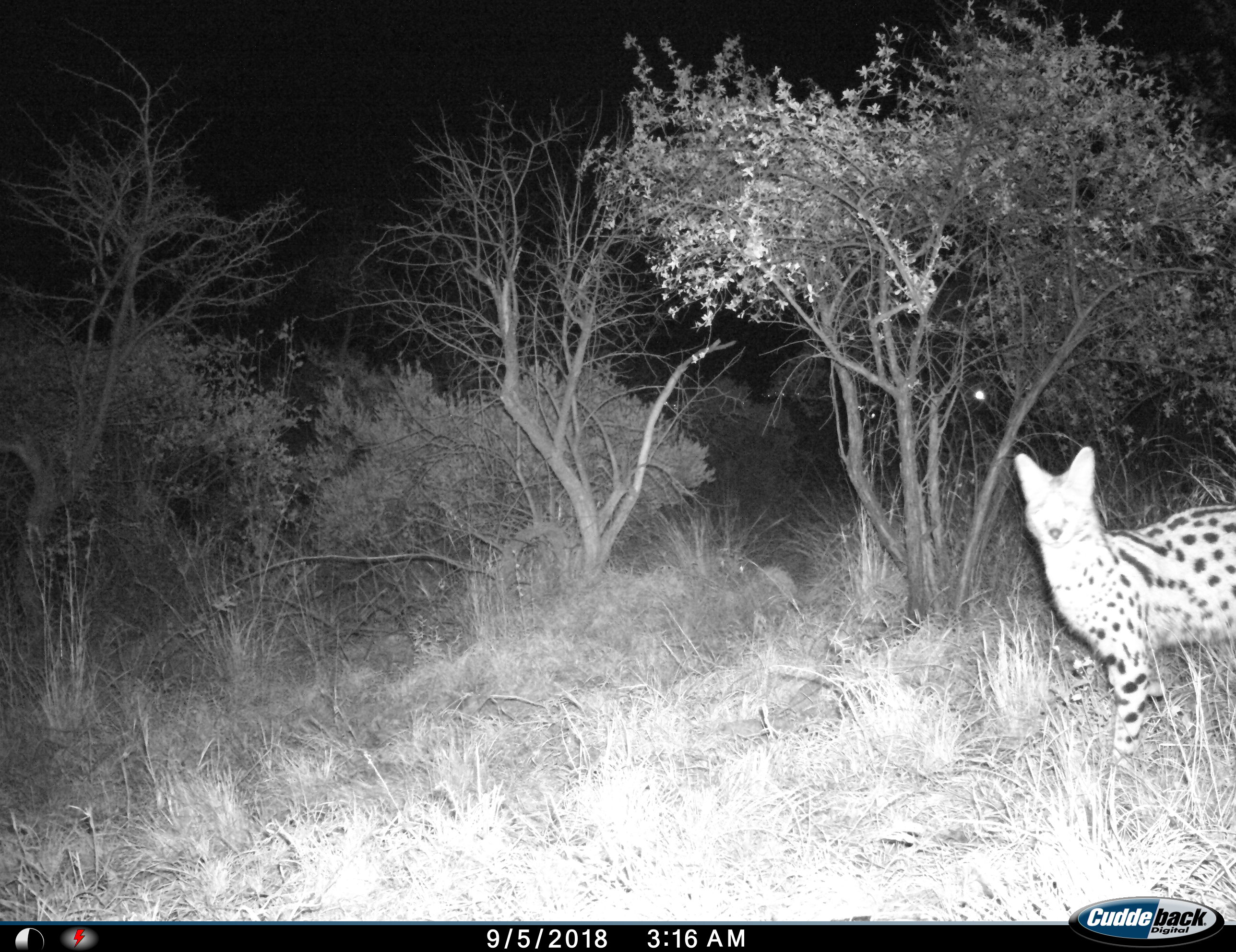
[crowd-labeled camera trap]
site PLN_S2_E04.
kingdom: Animalia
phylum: Chordata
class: Mammalia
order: Carnivora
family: Felidae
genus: Leptailurus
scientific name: Leptailurus serval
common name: serval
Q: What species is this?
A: Serval (Leptailurus serval).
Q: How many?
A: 1.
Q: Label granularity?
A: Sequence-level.